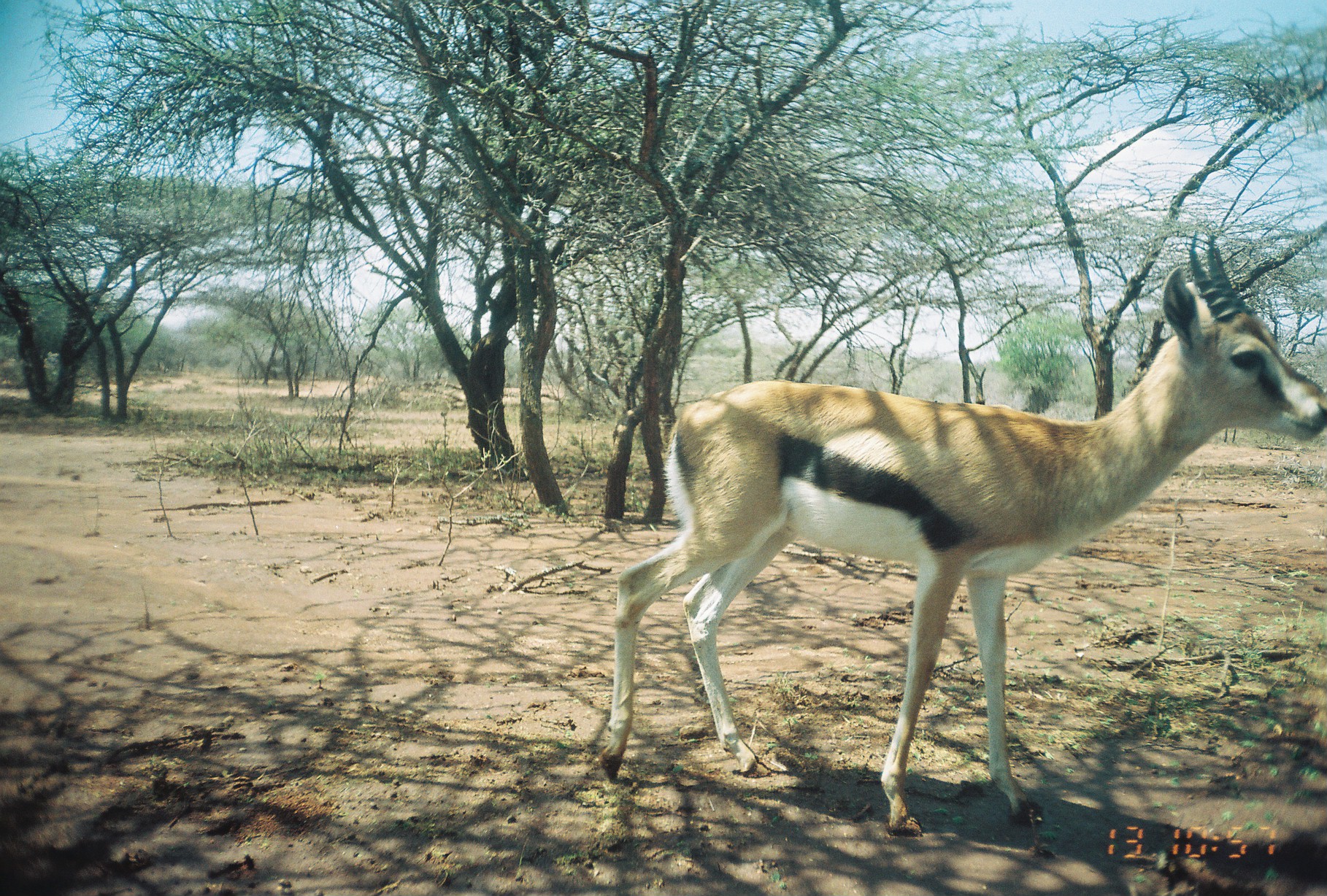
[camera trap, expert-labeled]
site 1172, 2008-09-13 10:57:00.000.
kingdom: Animalia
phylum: Chordata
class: Mammalia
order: Artiodactyla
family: Bovidae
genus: Eudorcas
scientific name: Eudorcas thomsonii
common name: thomson's gazelle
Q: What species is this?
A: Eudorcas thomsonii (thomson's gazelle).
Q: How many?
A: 1.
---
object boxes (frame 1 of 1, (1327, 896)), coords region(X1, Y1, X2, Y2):
eudorcas thomsonii: region(594, 229, 1326, 833)